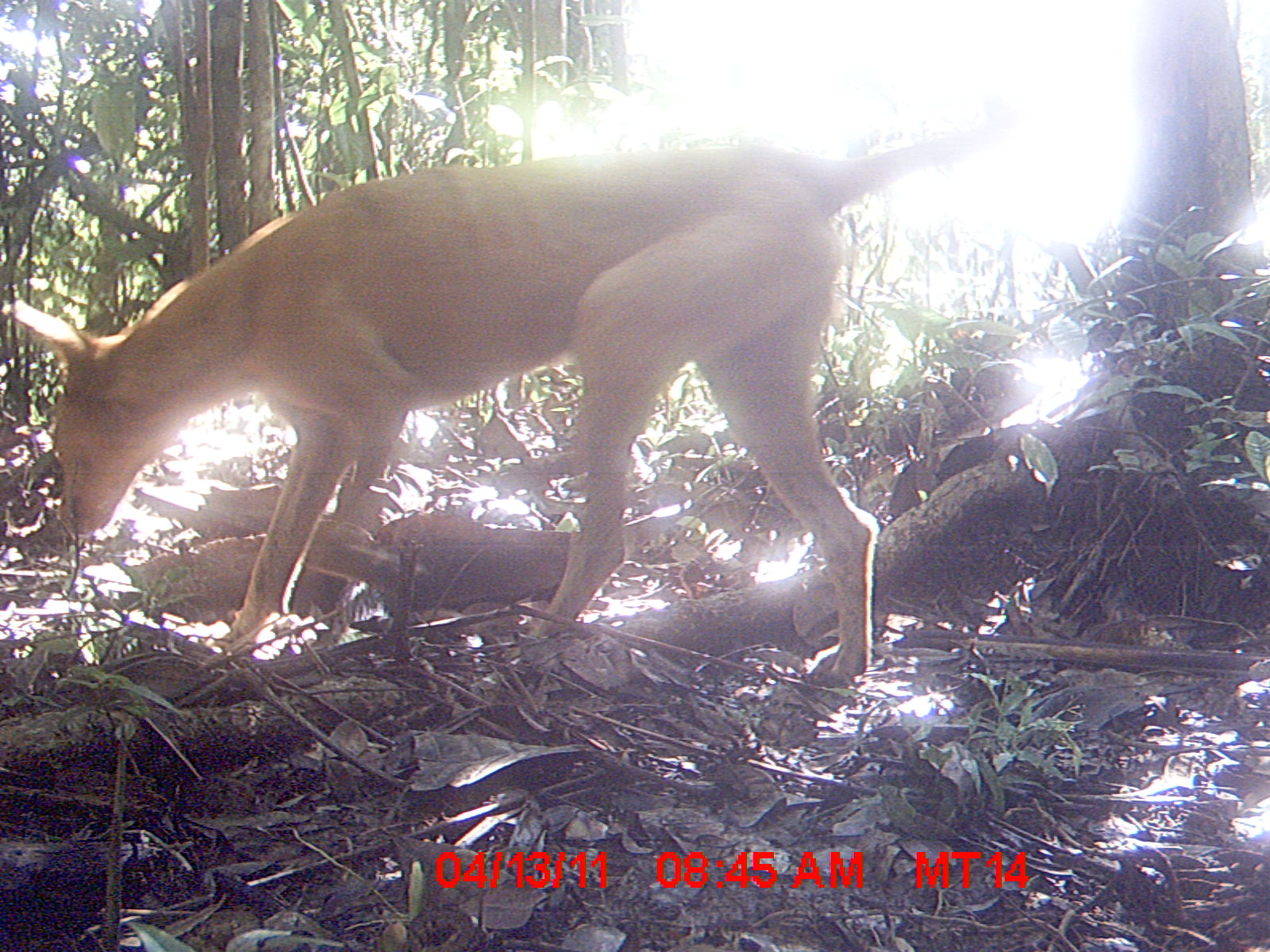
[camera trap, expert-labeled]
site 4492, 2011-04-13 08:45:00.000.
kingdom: Animalia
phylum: Chordata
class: Aves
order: Columbiformes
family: Columbidae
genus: Streptopelia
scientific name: Streptopelia picturata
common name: malagasy turtle dove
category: nesoenas picturata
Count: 1.